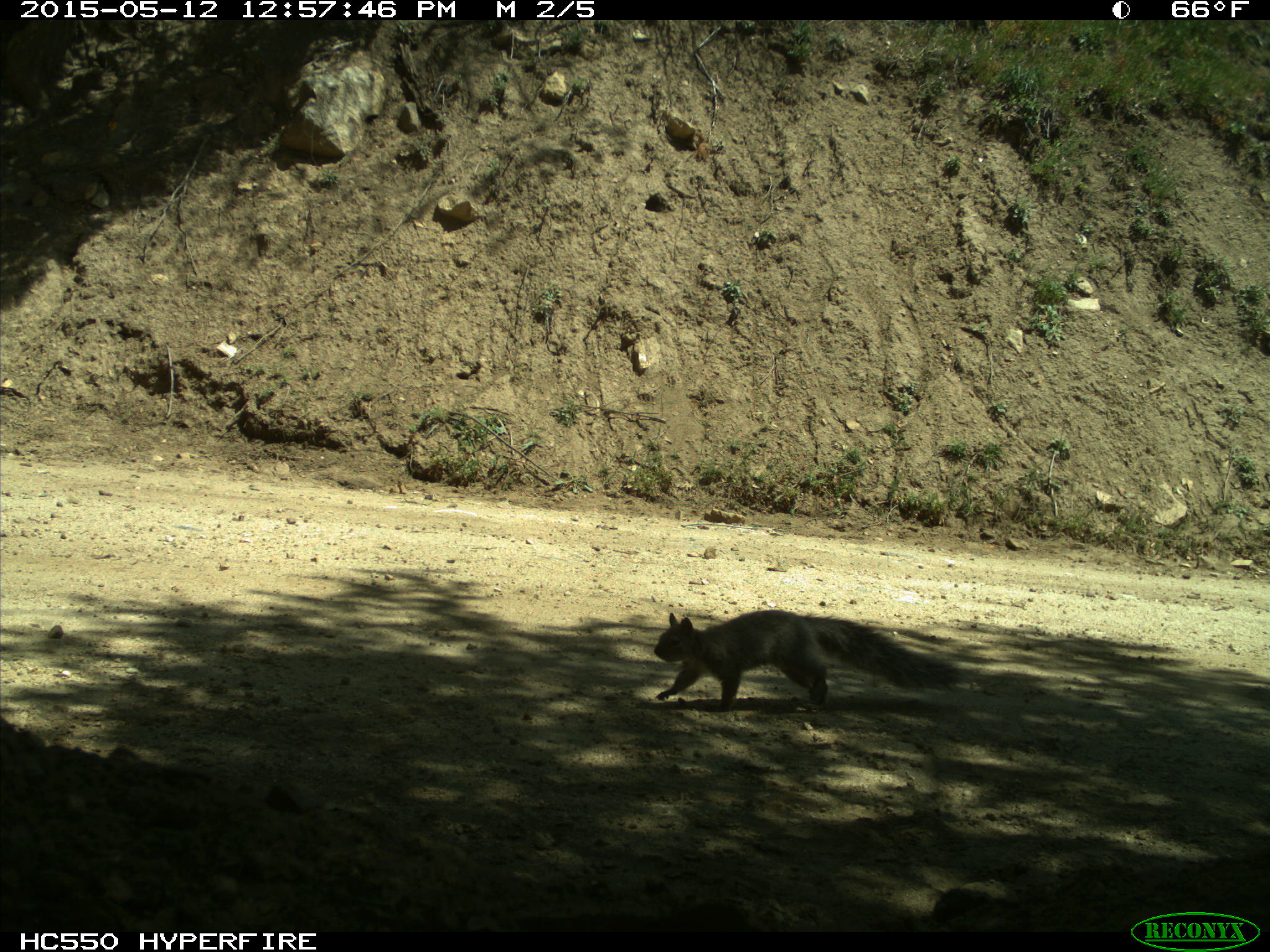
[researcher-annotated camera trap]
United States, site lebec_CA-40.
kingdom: Animalia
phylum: Chordata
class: Mammalia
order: Rodentia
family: Sciuridae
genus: Sciurus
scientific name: Sciurus carolinensis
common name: eastern gray squirrel